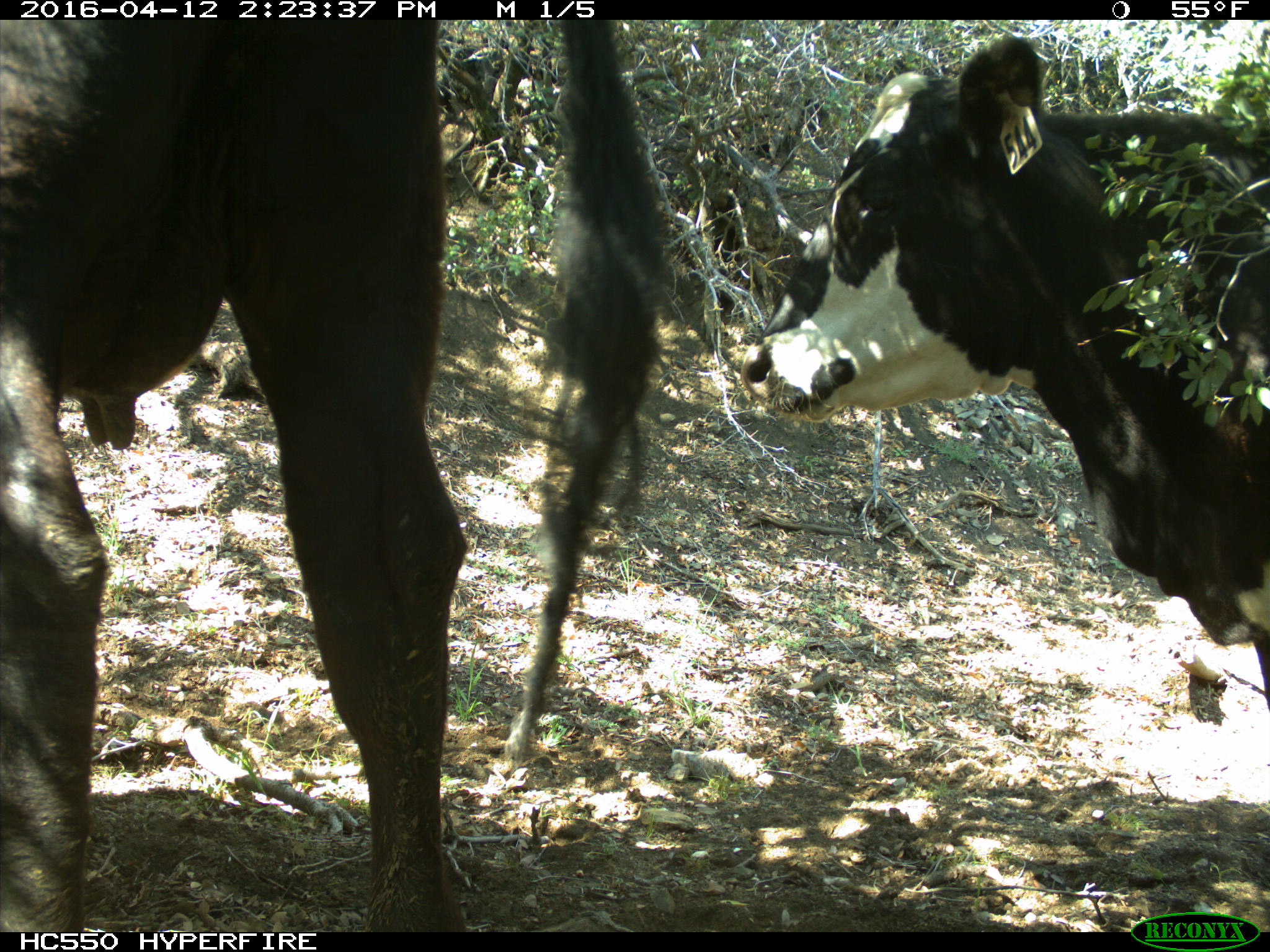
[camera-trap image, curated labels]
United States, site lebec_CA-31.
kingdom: Animalia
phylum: Chordata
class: Mammalia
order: Artiodactyla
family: Bovidae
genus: Bos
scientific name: Bos taurus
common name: domestic cow